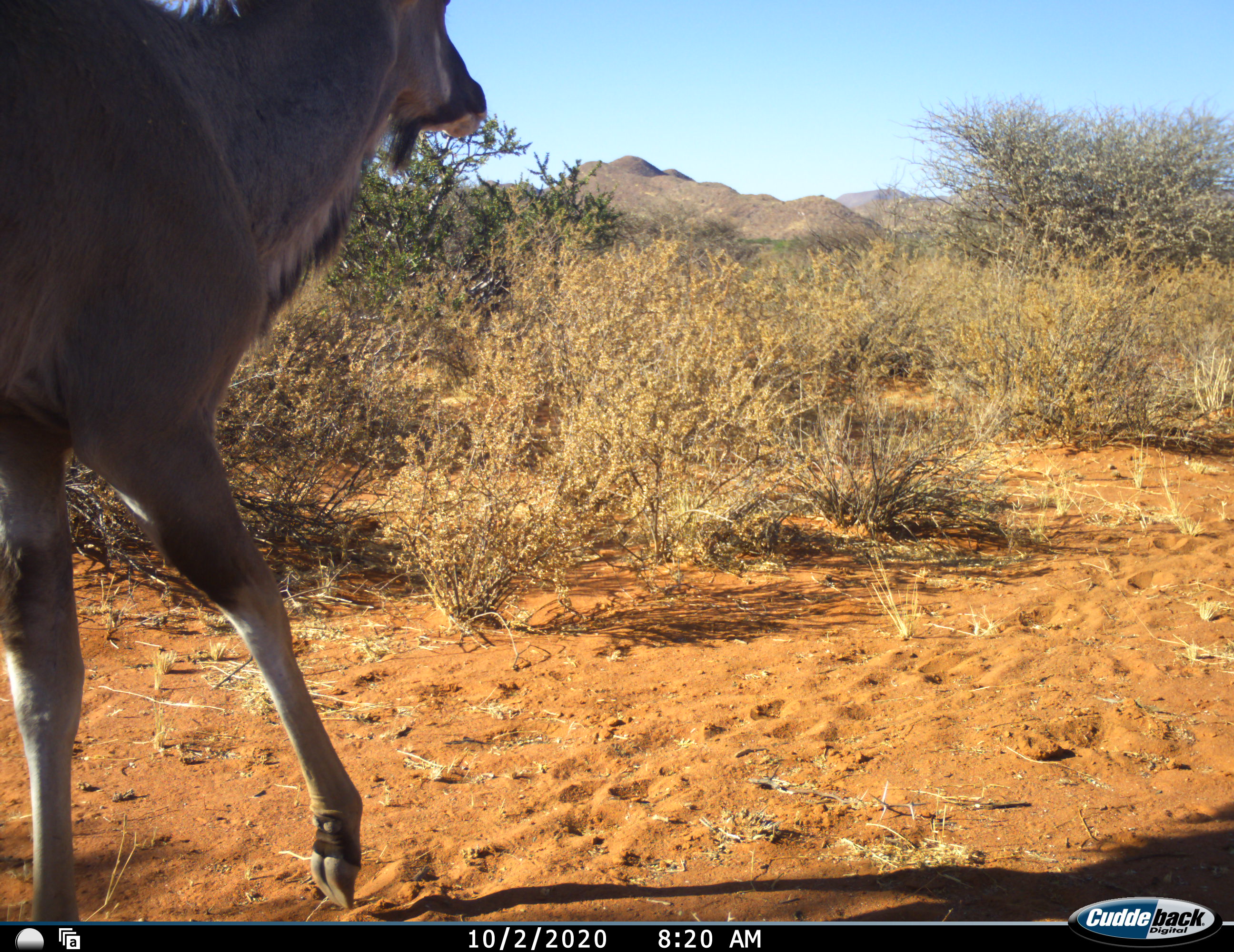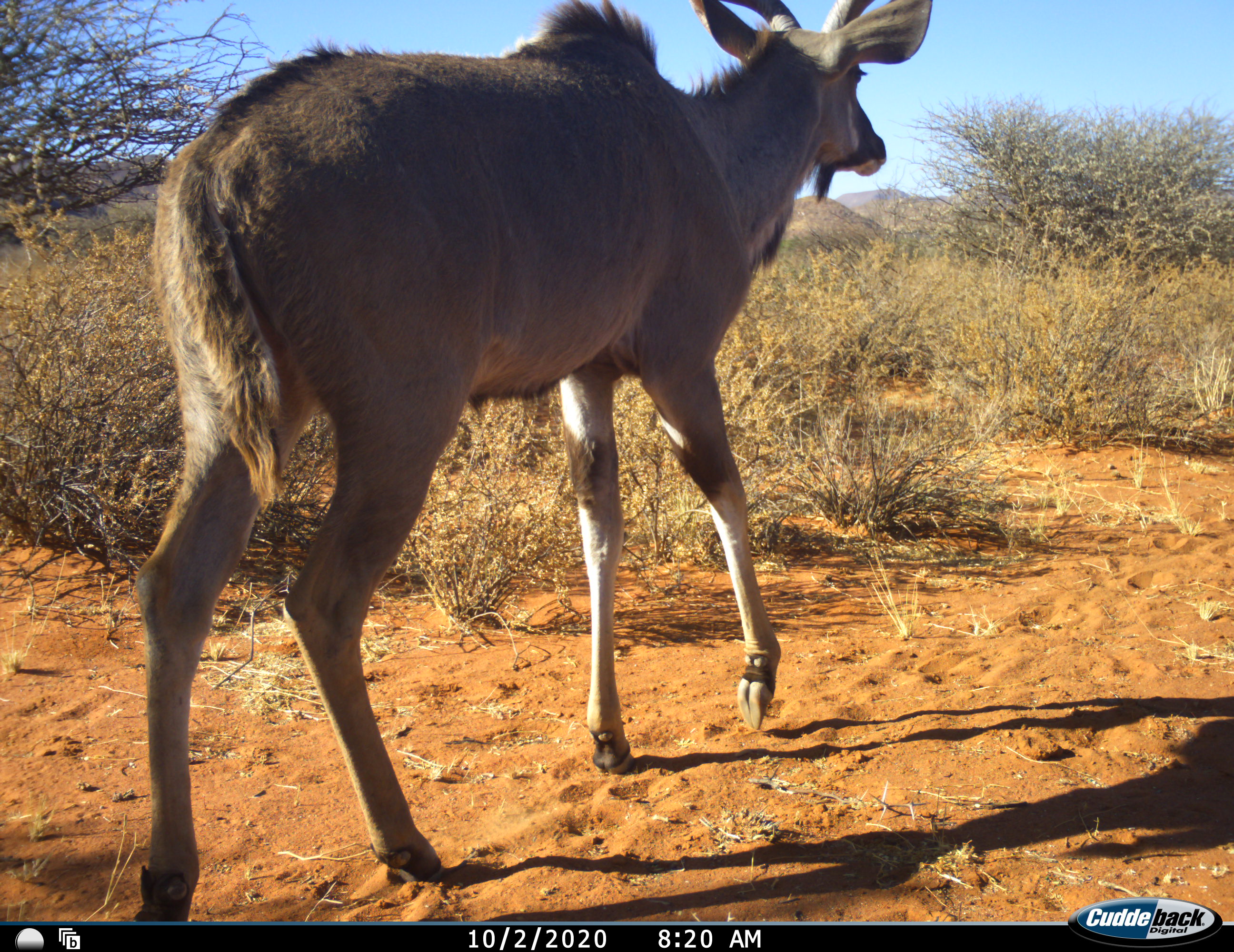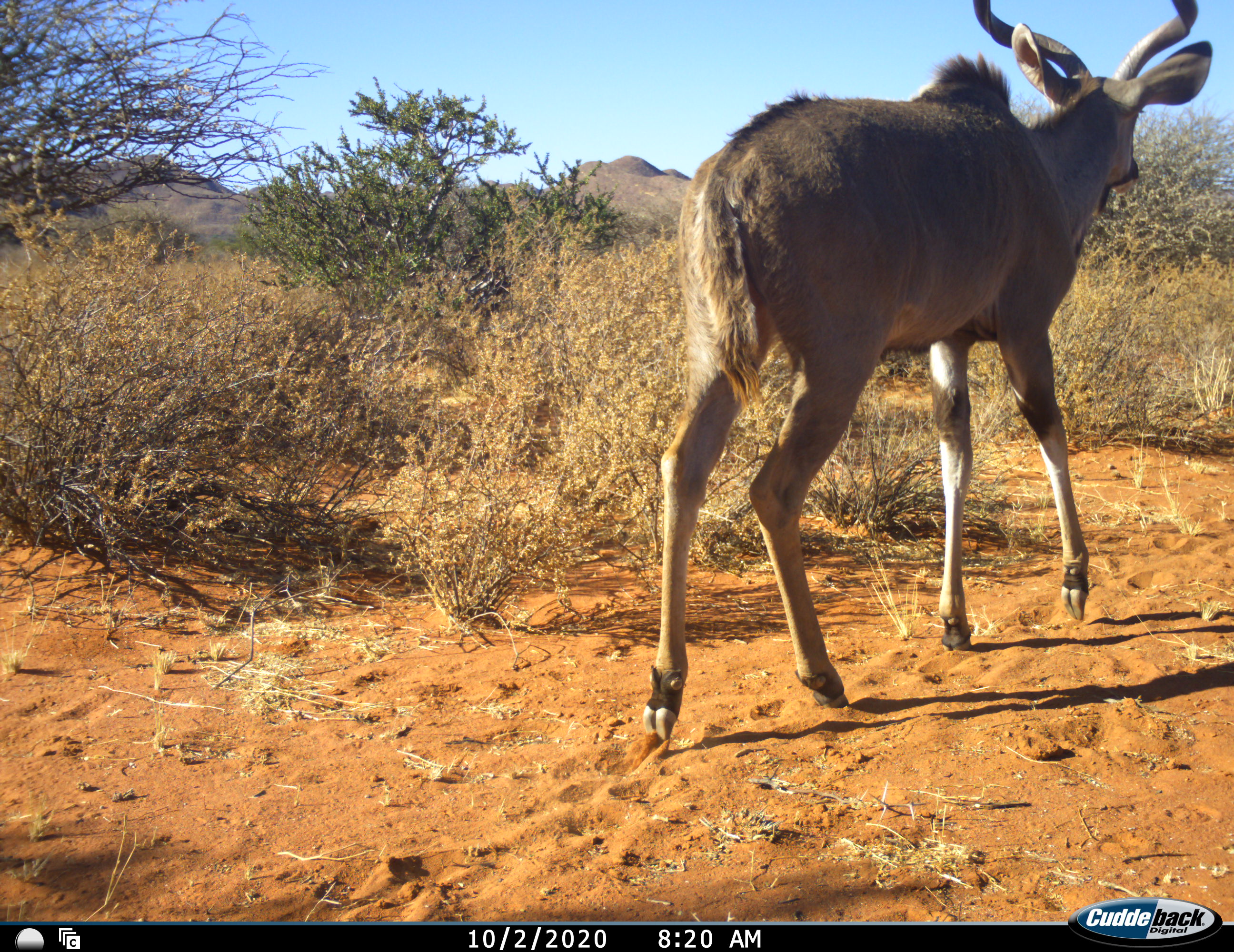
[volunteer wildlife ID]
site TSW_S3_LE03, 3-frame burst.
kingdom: Animalia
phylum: Chordata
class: Mammalia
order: Artiodactyla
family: Bovidae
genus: Tragelaphus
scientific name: Tragelaphus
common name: kudu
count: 1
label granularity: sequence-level